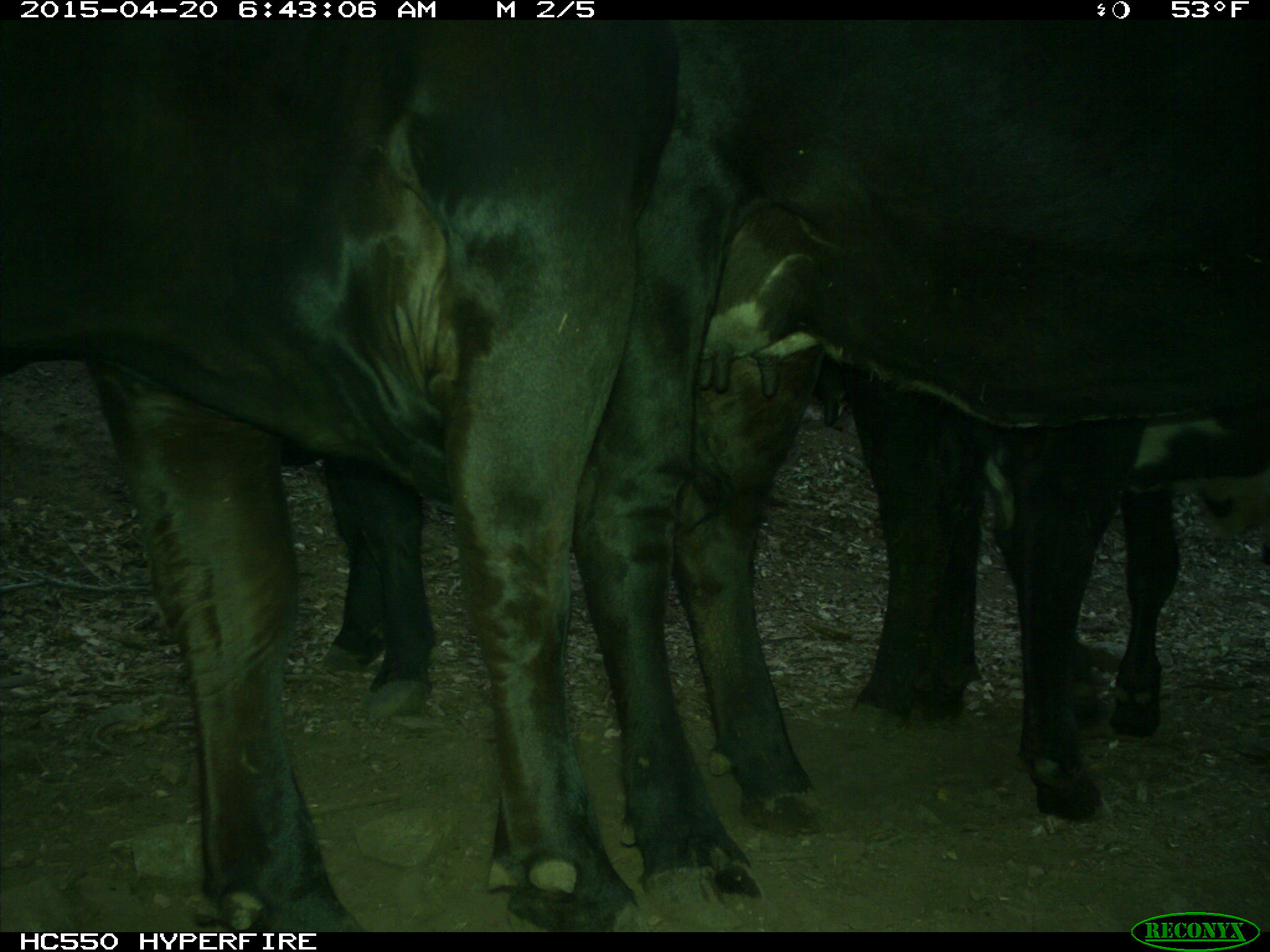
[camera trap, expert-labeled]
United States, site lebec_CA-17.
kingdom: Animalia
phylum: Chordata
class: Mammalia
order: Artiodactyla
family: Bovidae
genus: Bos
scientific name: Bos taurus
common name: domestic cow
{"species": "Bos taurus (domestic cow)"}